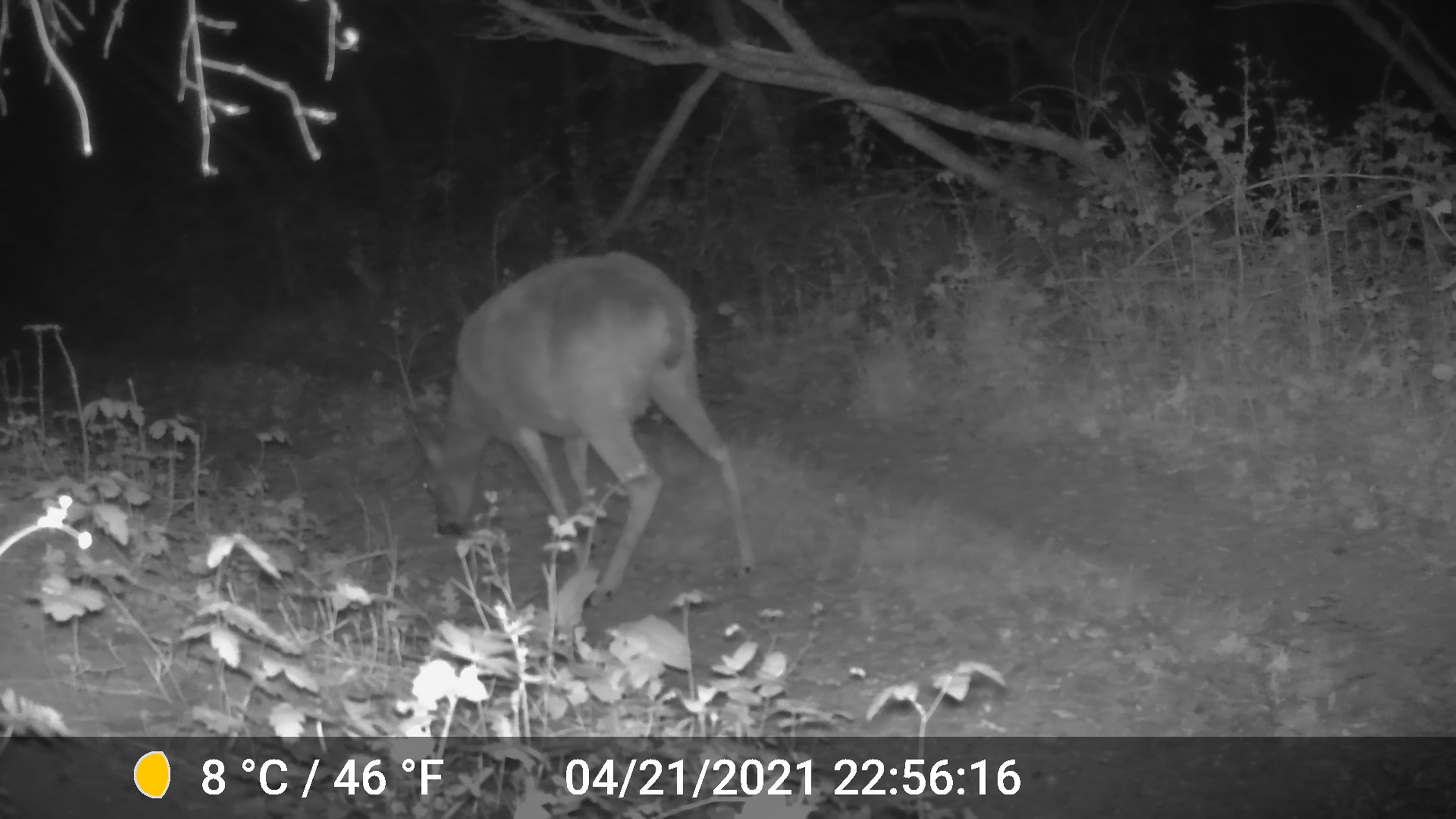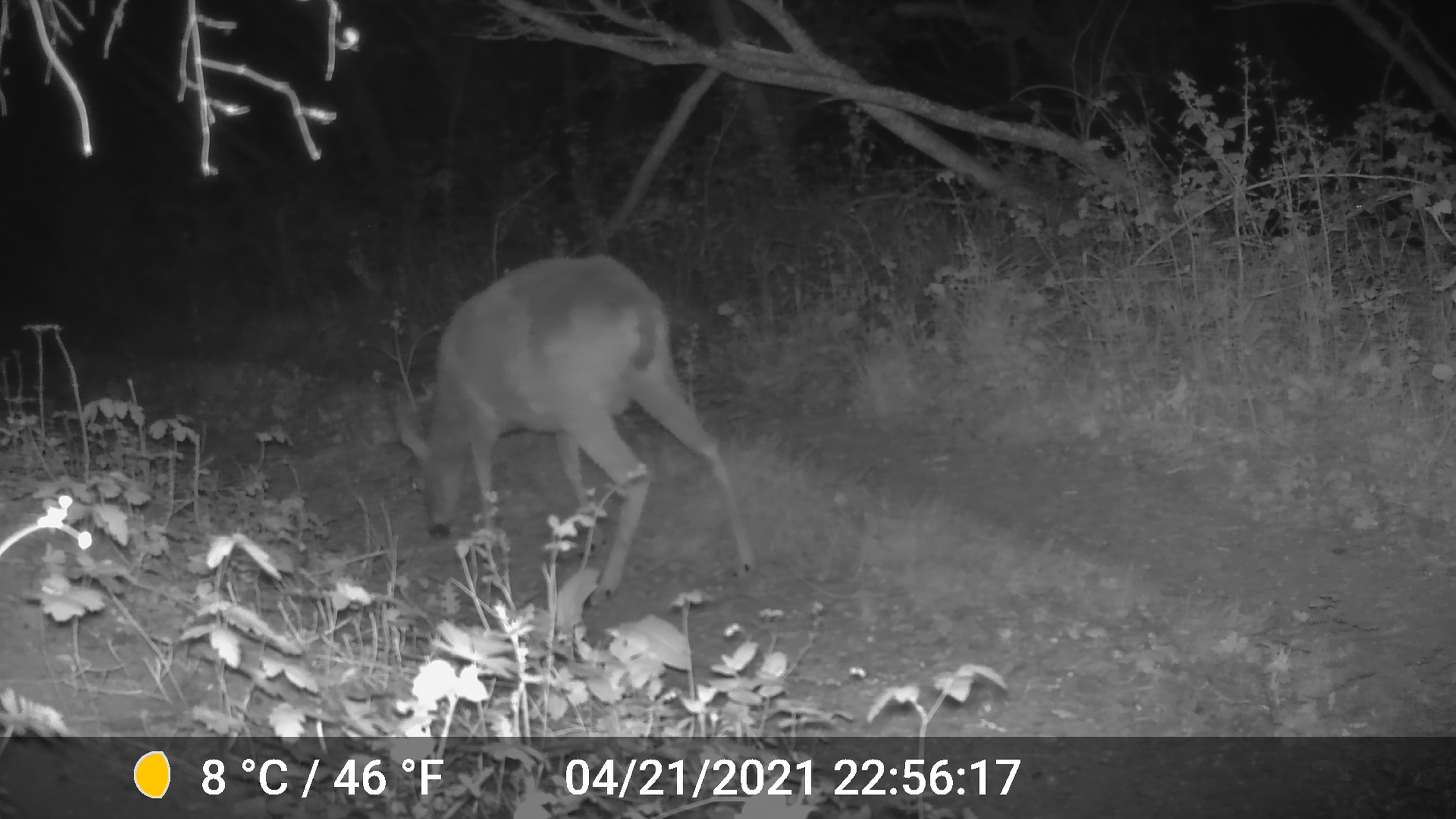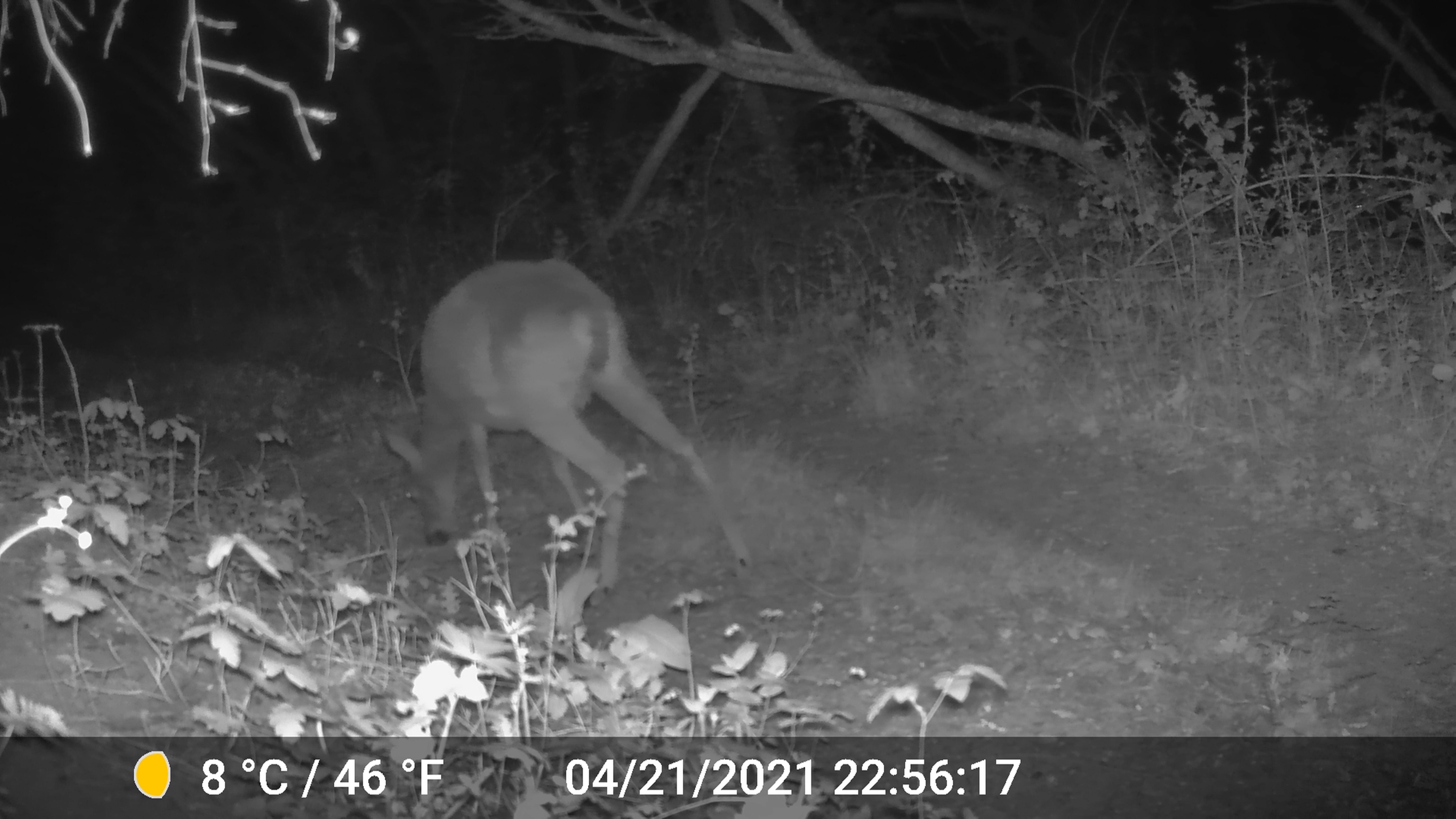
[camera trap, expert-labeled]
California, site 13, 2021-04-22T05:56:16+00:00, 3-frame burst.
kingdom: Animalia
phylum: Chordata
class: Mammalia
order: Artiodactyla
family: Cervidae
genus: Odocoileus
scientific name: Odocoileus hemionus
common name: mule deer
Mule deer (Odocoileus hemionus).